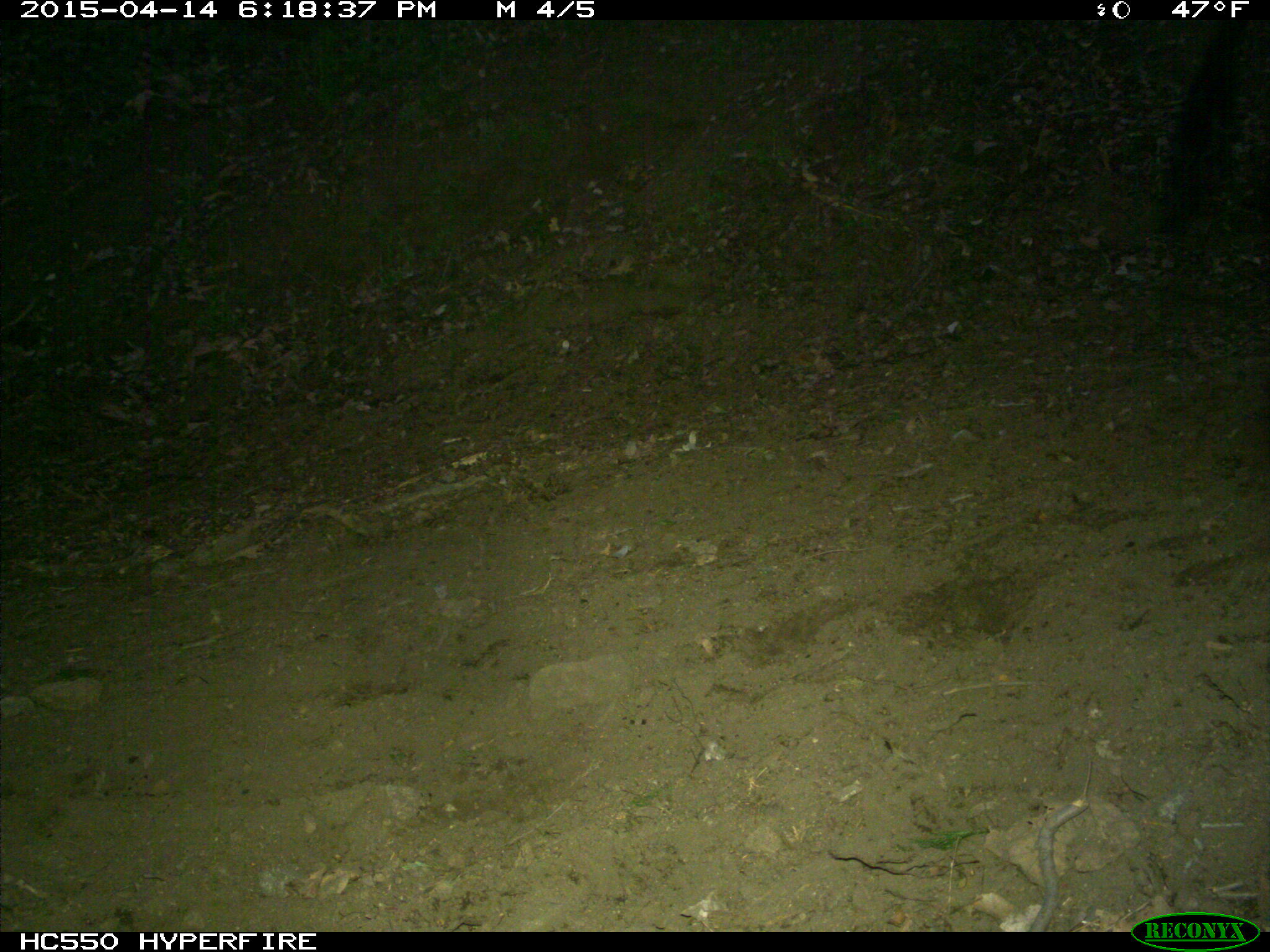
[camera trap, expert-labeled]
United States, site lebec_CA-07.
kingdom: Animalia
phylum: Chordata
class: Mammalia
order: Artiodactyla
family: Bovidae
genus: Bos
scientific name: Bos taurus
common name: domestic cow